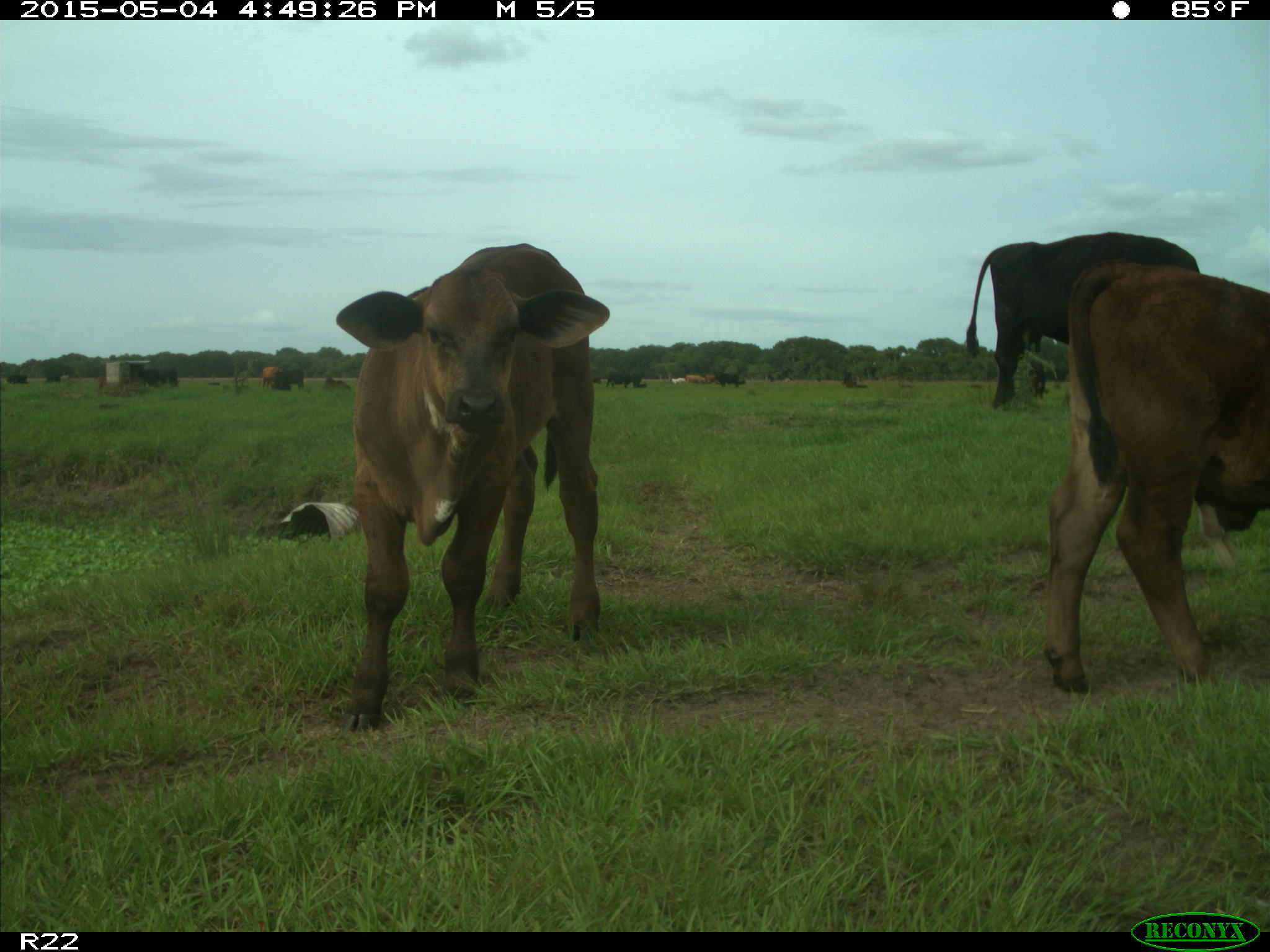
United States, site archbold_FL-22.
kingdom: Animalia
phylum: Chordata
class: Mammalia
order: Artiodactyla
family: Bovidae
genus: Bos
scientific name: Bos taurus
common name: domestic cow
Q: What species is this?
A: Bos taurus (domestic cow).